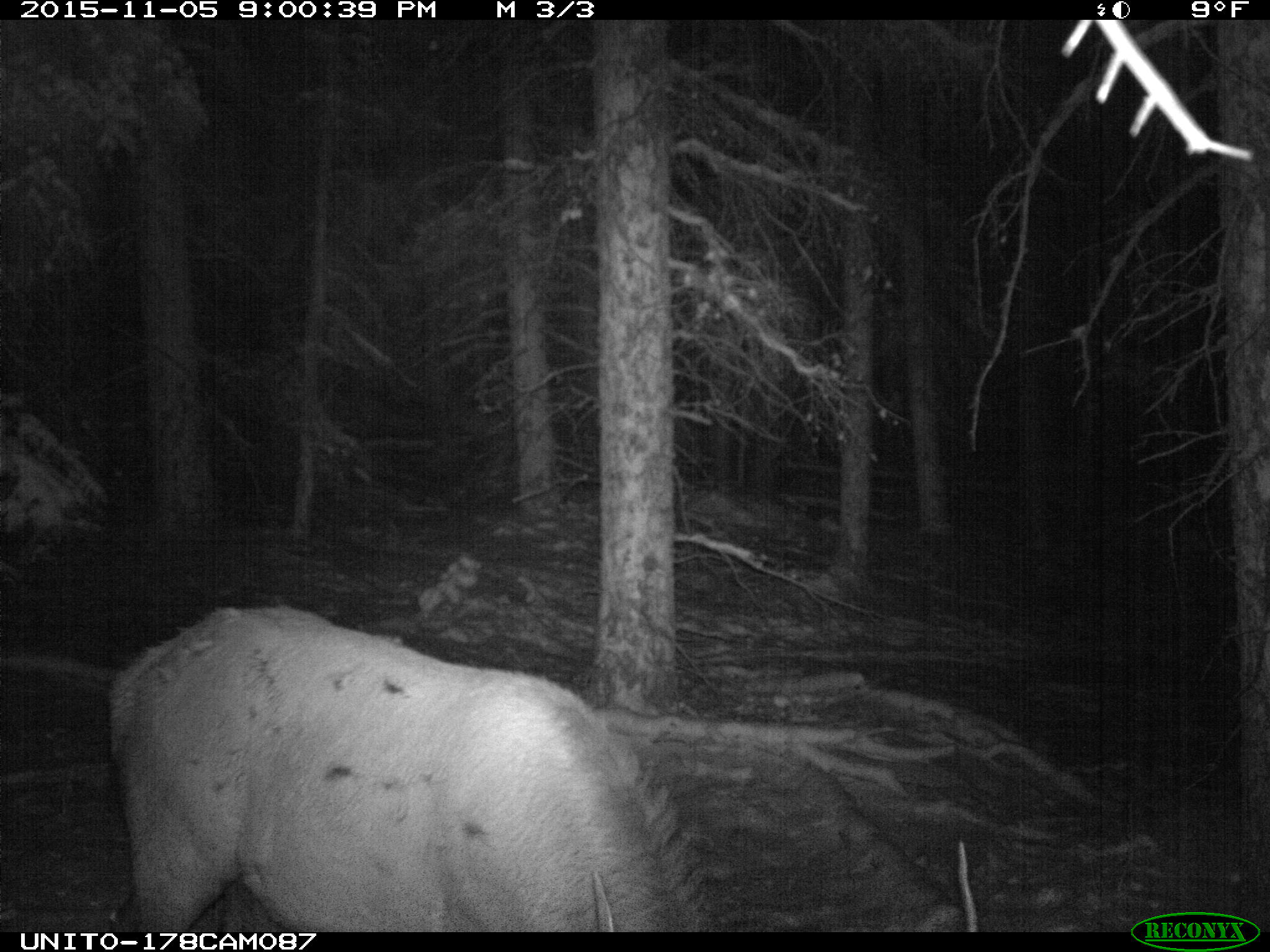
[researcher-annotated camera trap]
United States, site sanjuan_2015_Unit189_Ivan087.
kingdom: Animalia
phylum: Chordata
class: Mammalia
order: Artiodactyla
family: Cervidae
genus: Cervus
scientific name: Cervus elaphus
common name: red deer